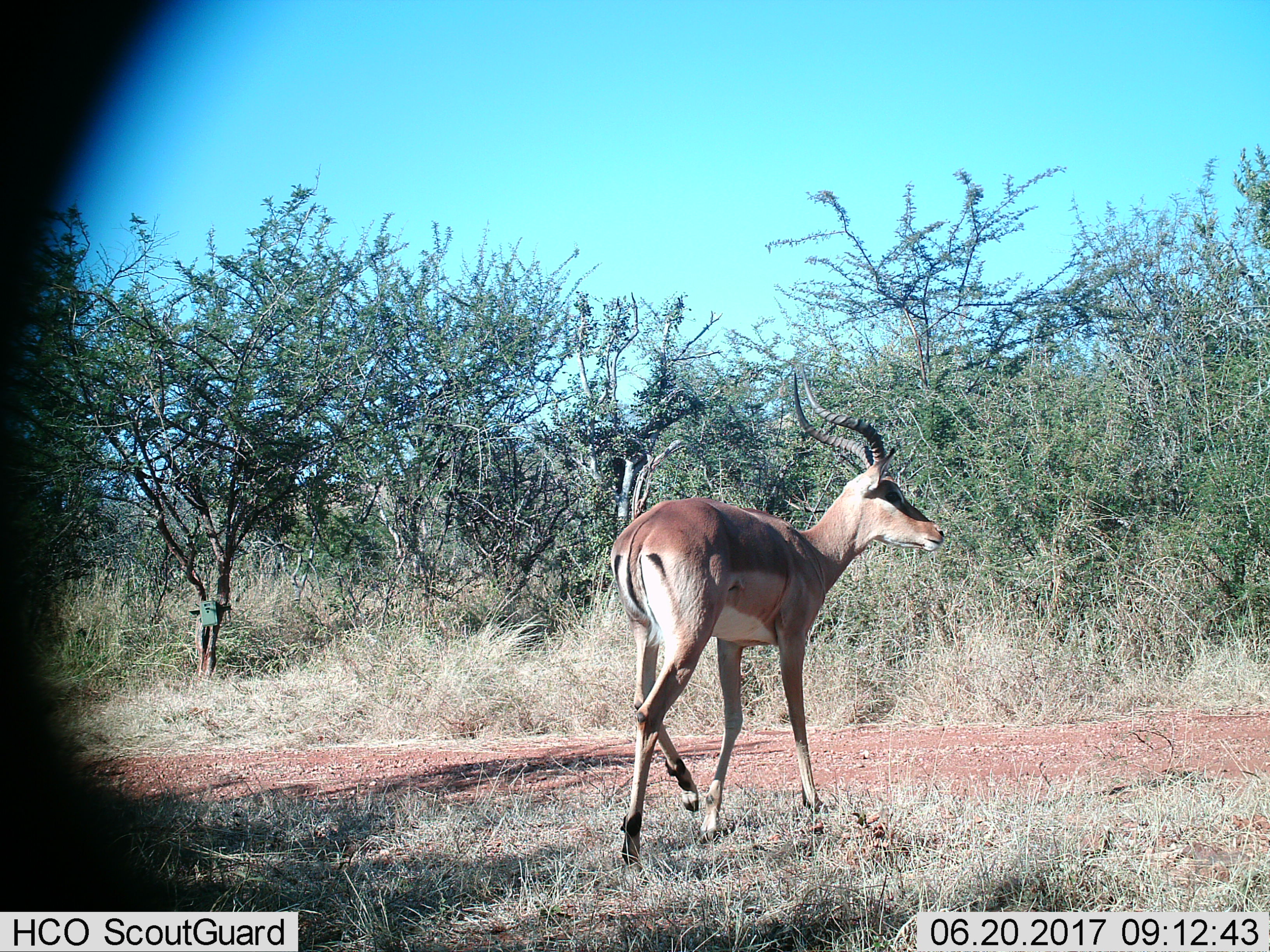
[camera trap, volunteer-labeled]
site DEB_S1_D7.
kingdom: Animalia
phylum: Chordata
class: Mammalia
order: Artiodactyla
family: Bovidae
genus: Aepyceros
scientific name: Aepyceros melampus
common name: impala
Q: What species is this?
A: Impala (Aepyceros melampus).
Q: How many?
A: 1.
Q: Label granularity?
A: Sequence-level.